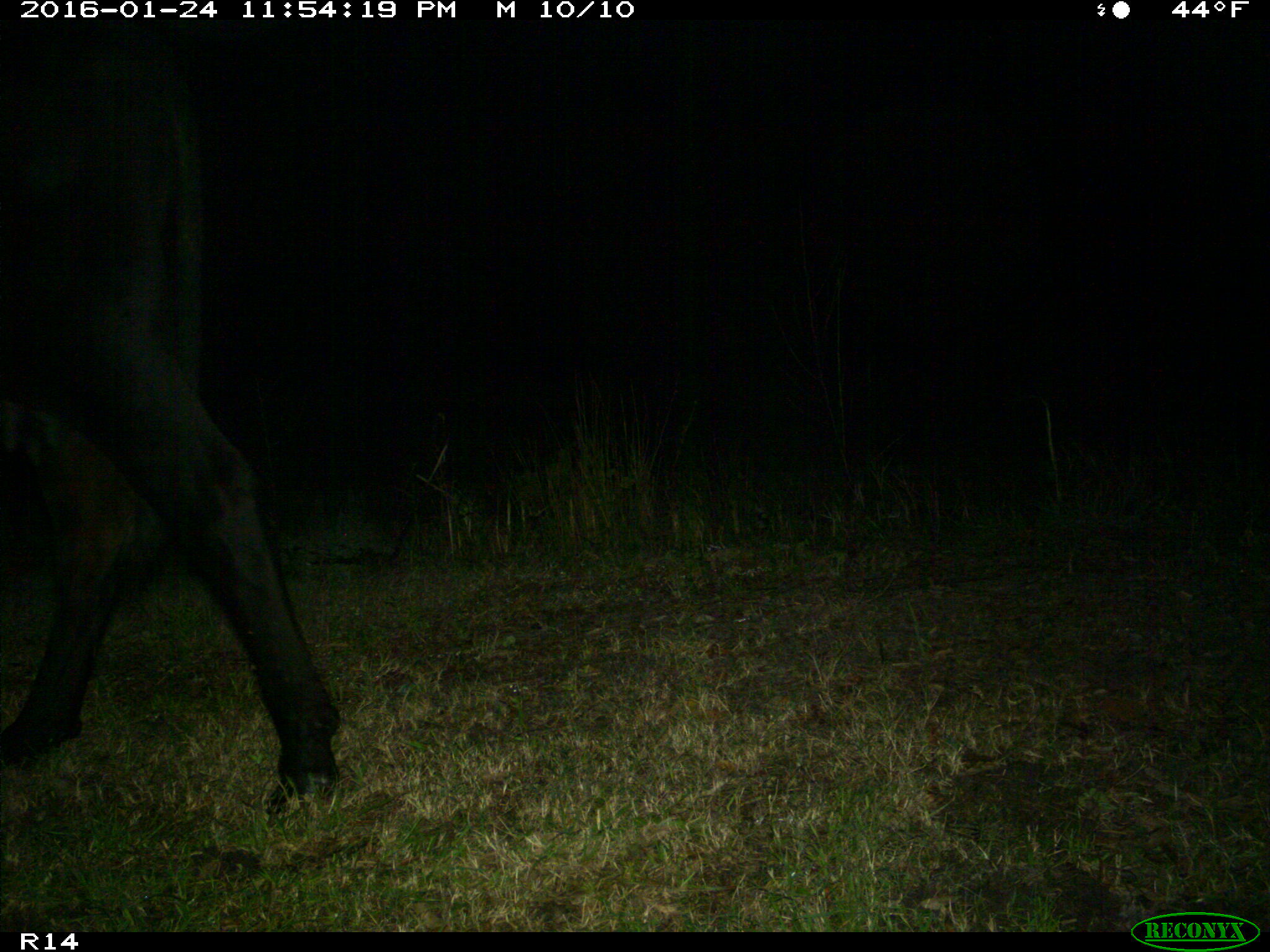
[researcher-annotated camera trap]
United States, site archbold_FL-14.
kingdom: Animalia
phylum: Chordata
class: Mammalia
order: Artiodactyla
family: Bovidae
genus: Bos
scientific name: Bos taurus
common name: domestic cow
Bos taurus (domestic cow).